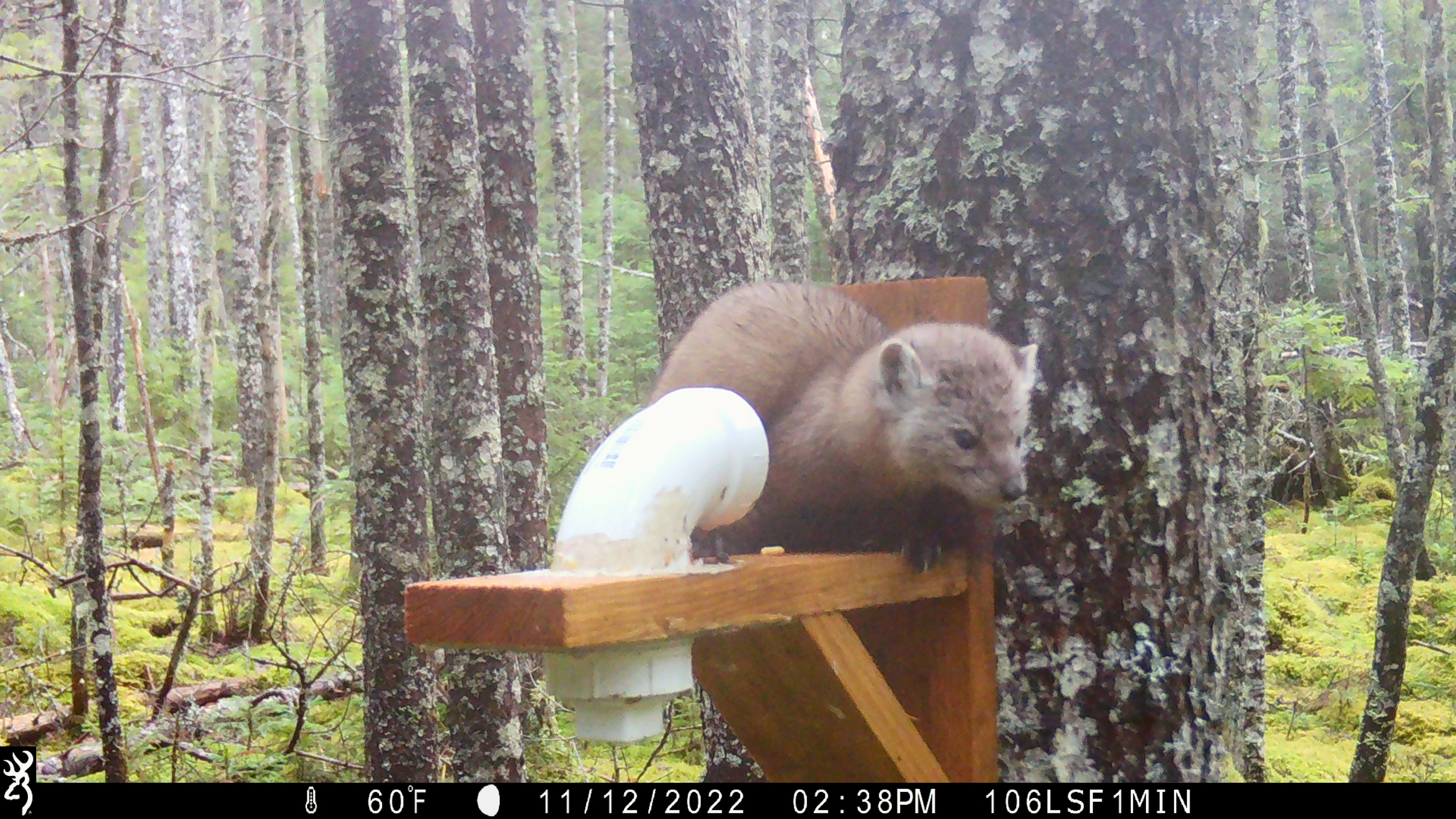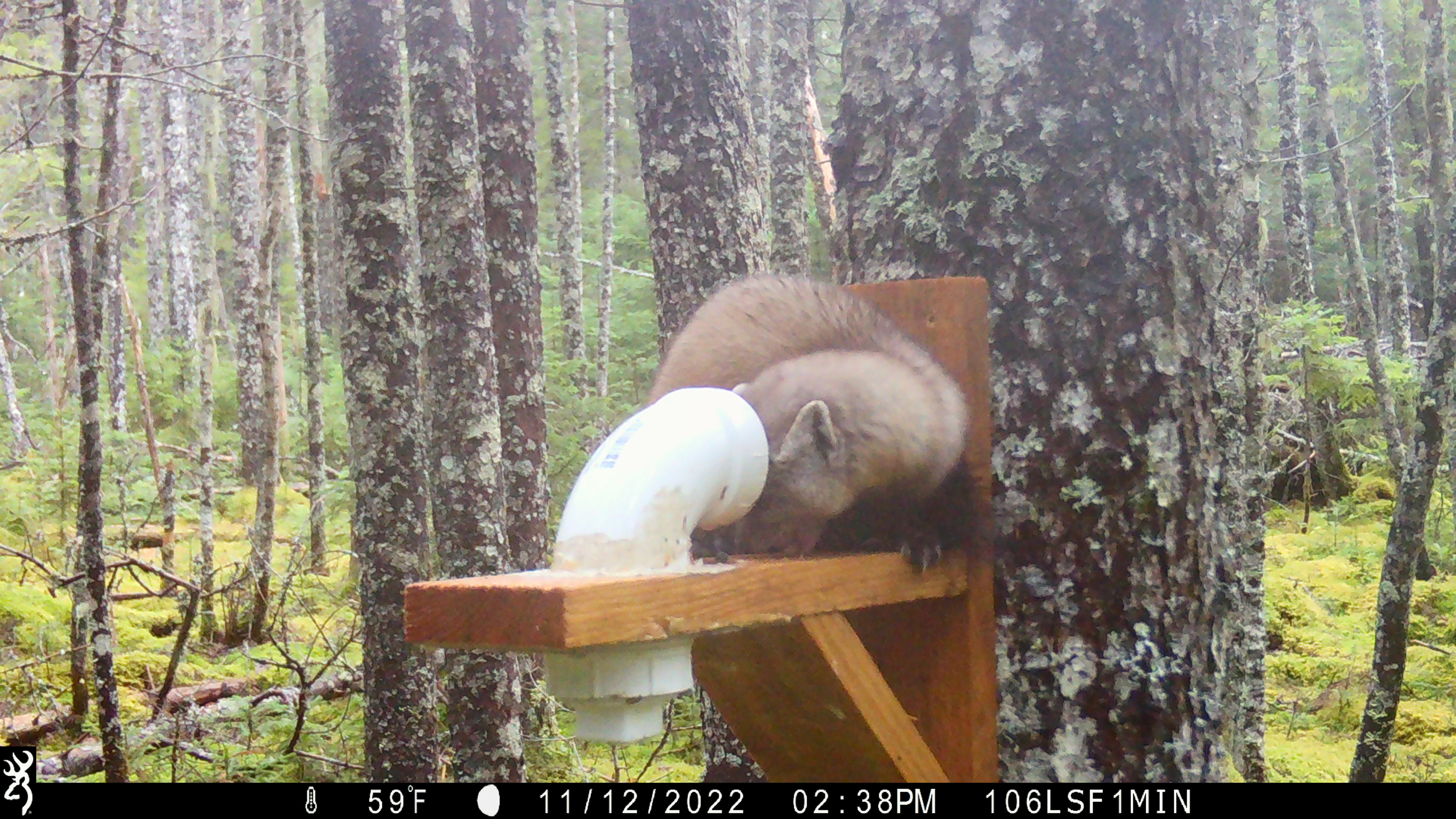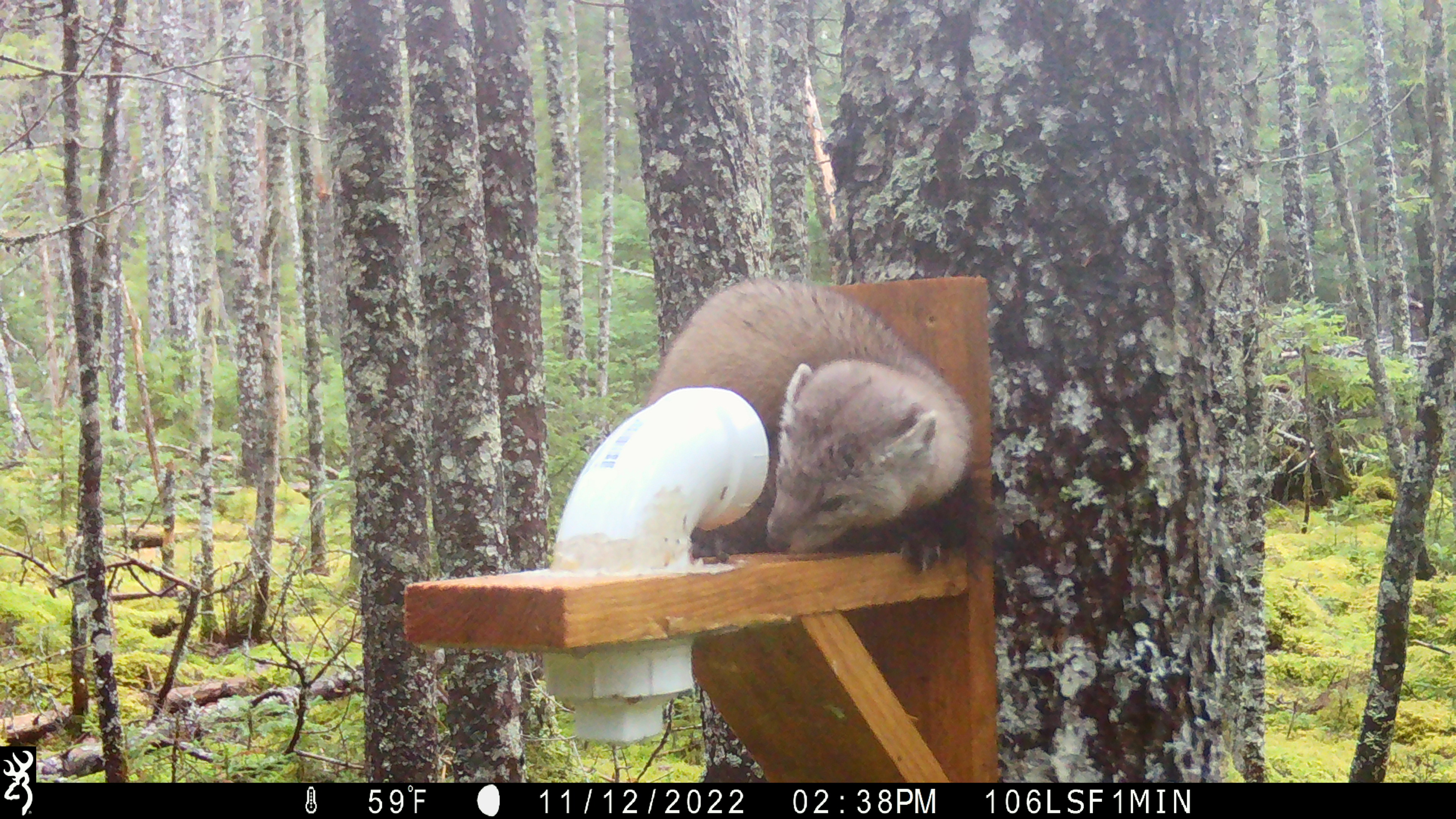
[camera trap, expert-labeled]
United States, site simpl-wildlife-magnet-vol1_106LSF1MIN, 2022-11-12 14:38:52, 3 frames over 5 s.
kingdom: Animalia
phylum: Chordata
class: Mammalia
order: Carnivora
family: Mustelidae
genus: Martes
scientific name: Martes americana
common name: american marten